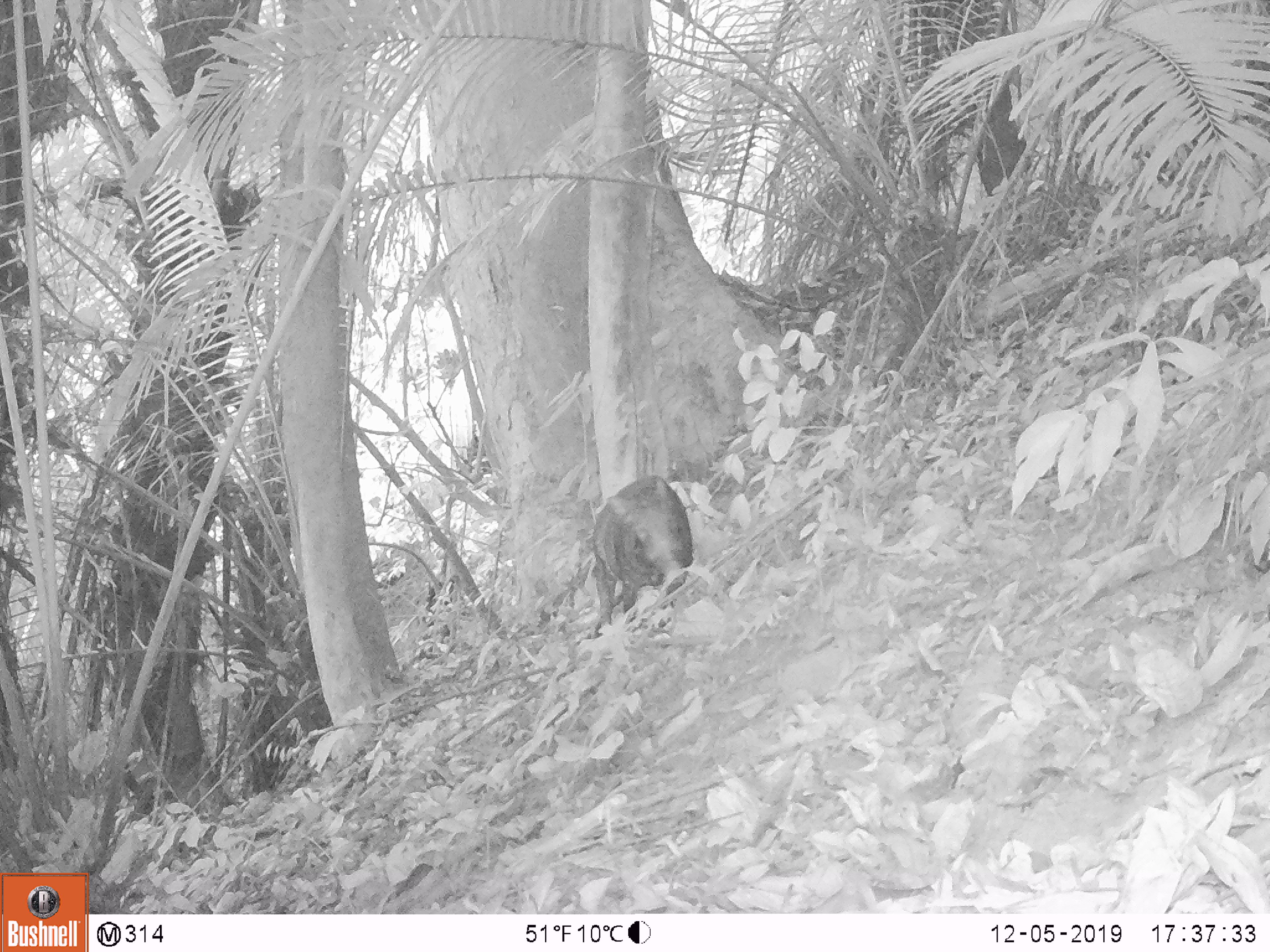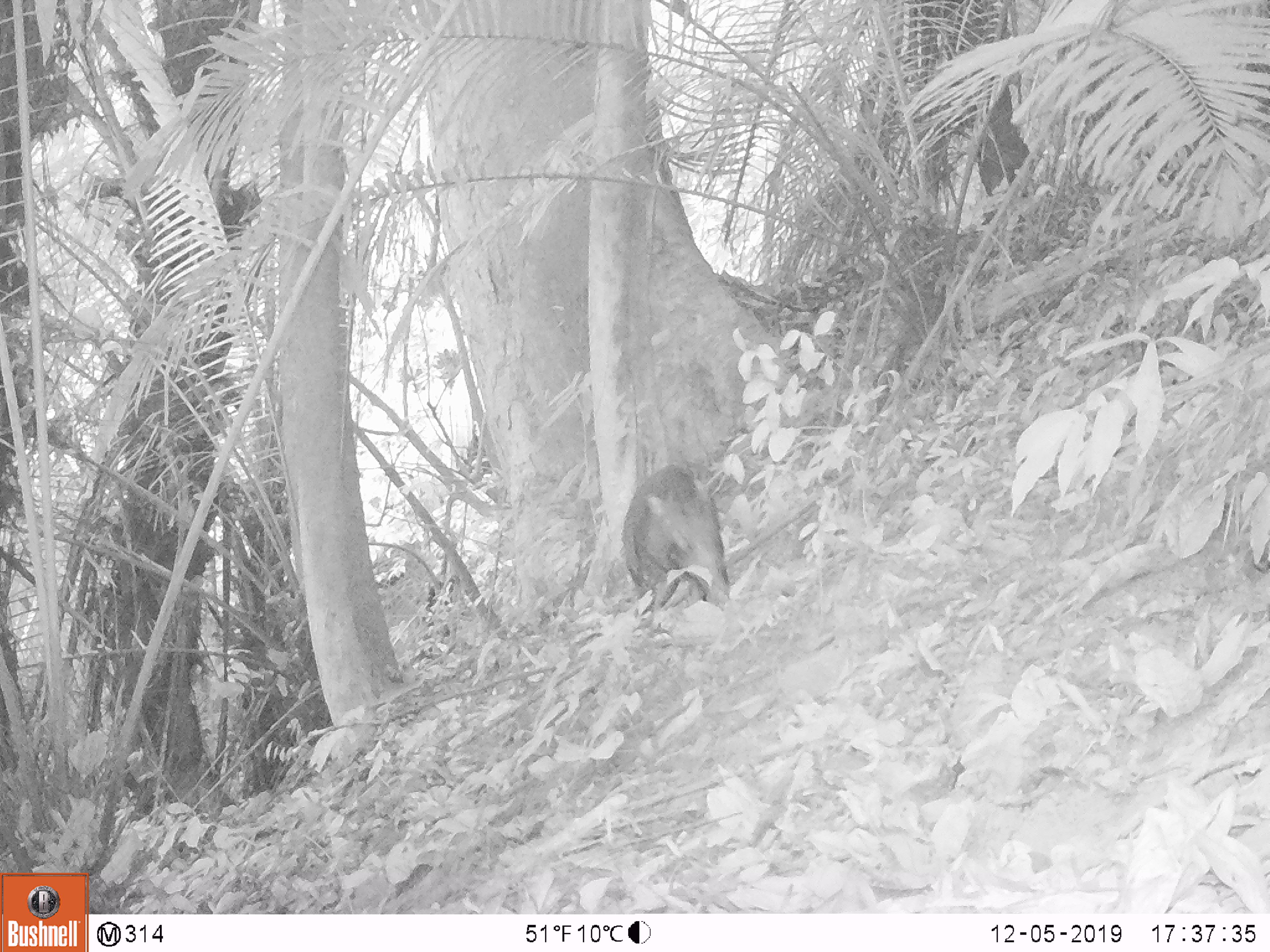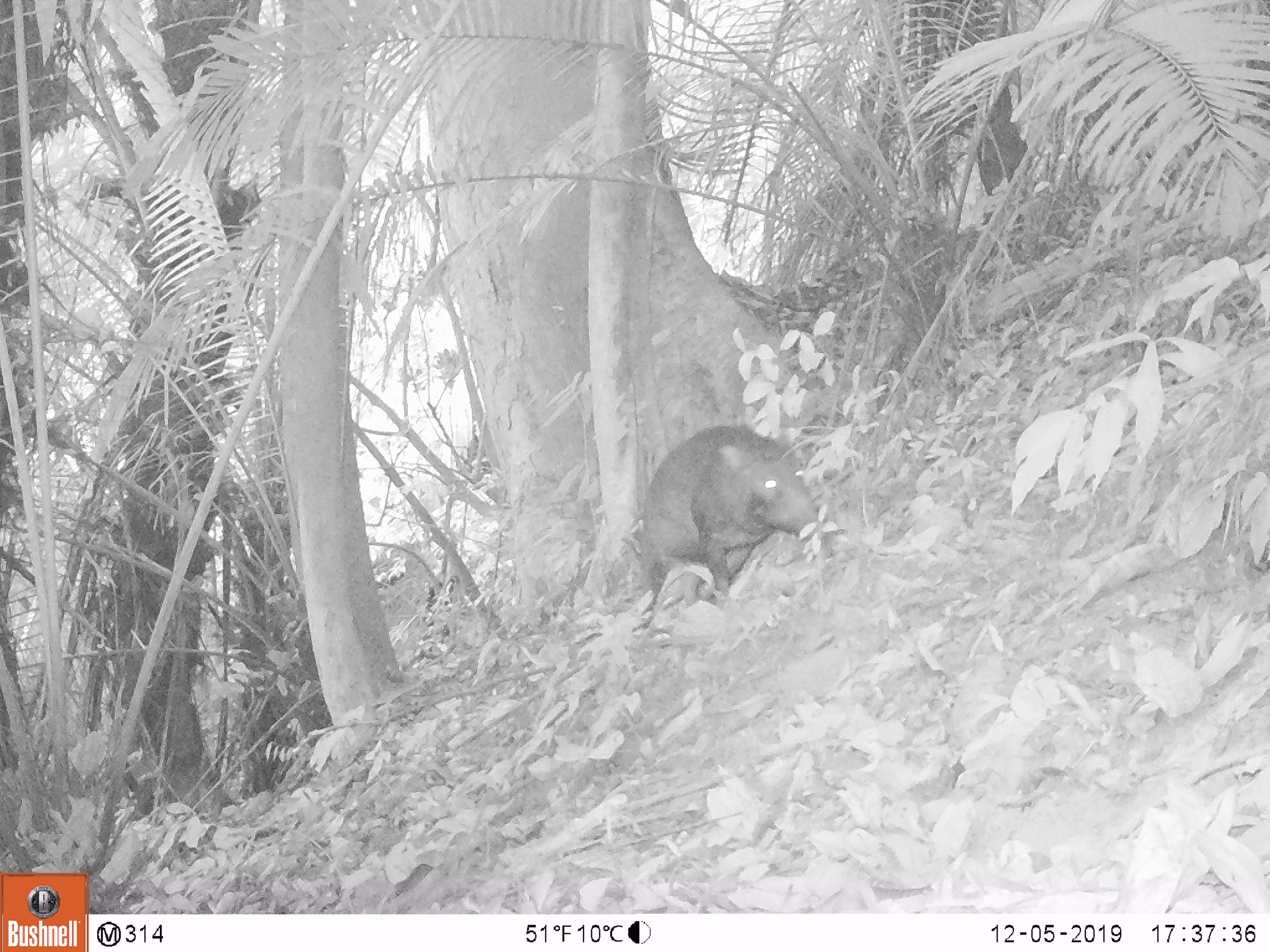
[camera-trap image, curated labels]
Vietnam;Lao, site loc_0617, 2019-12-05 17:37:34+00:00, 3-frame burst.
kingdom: Animalia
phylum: Chordata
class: Mammalia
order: Artiodactyla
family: Suidae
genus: Sus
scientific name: Sus scrofa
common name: eurasian wild pig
Eurasian wild pig (Sus scrofa). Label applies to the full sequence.